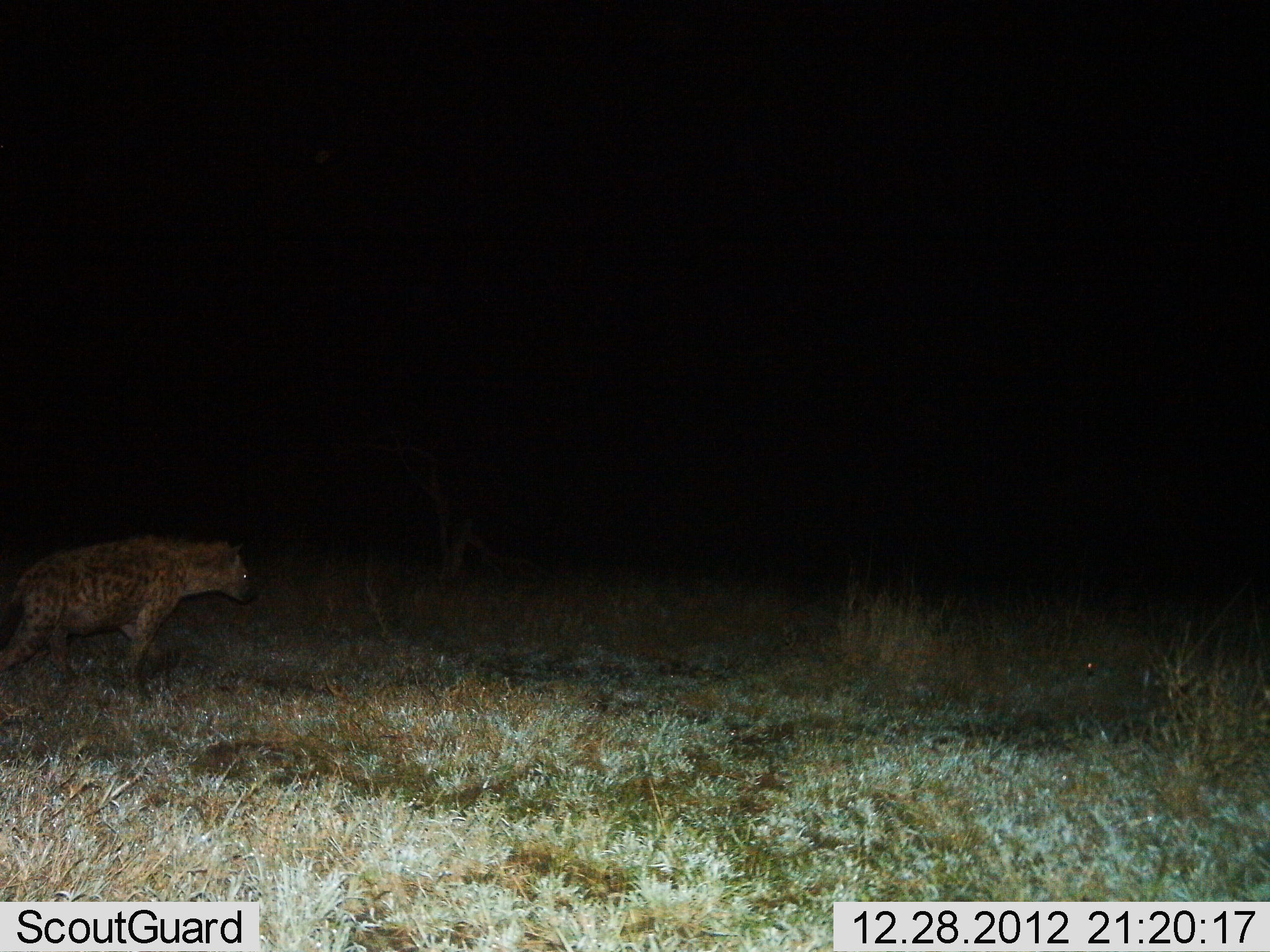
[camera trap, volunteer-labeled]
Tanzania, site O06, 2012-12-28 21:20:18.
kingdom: Animalia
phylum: Chordata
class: Mammalia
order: Carnivora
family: Hyaenidae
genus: Crocuta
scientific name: Crocuta crocuta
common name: spotted hyena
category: hyenaspotted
Hyenaspotted (spotted hyena) (Crocuta crocuta), count 1. Behavior (volunteer vote fractions): standing 21%, resting 0%, moving 82%, interacting 0%. Young present (vote fraction): 0%. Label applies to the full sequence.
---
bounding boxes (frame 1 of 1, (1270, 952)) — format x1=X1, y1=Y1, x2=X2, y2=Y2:
animal: x1=0, y1=536, x2=258, y2=697